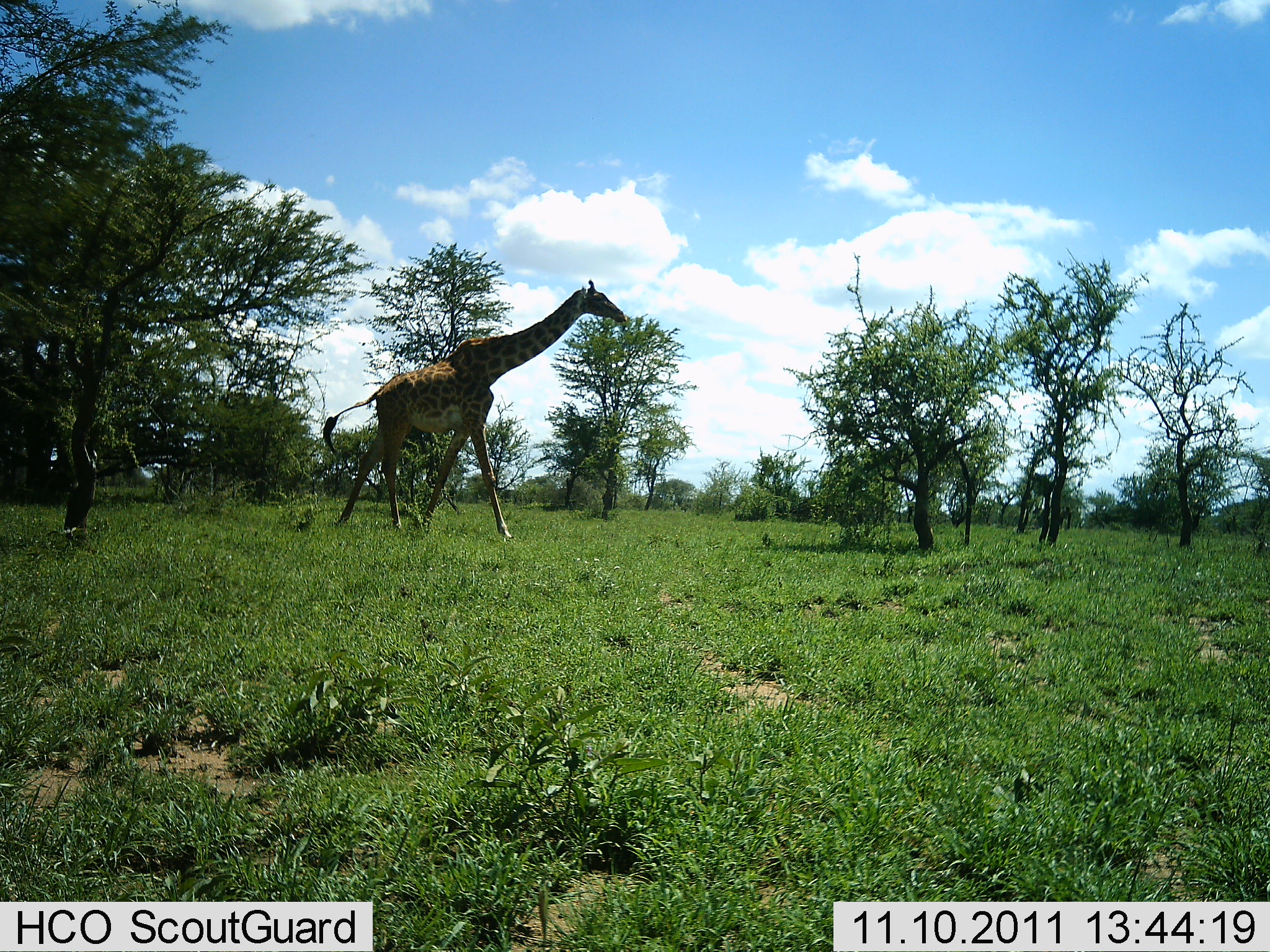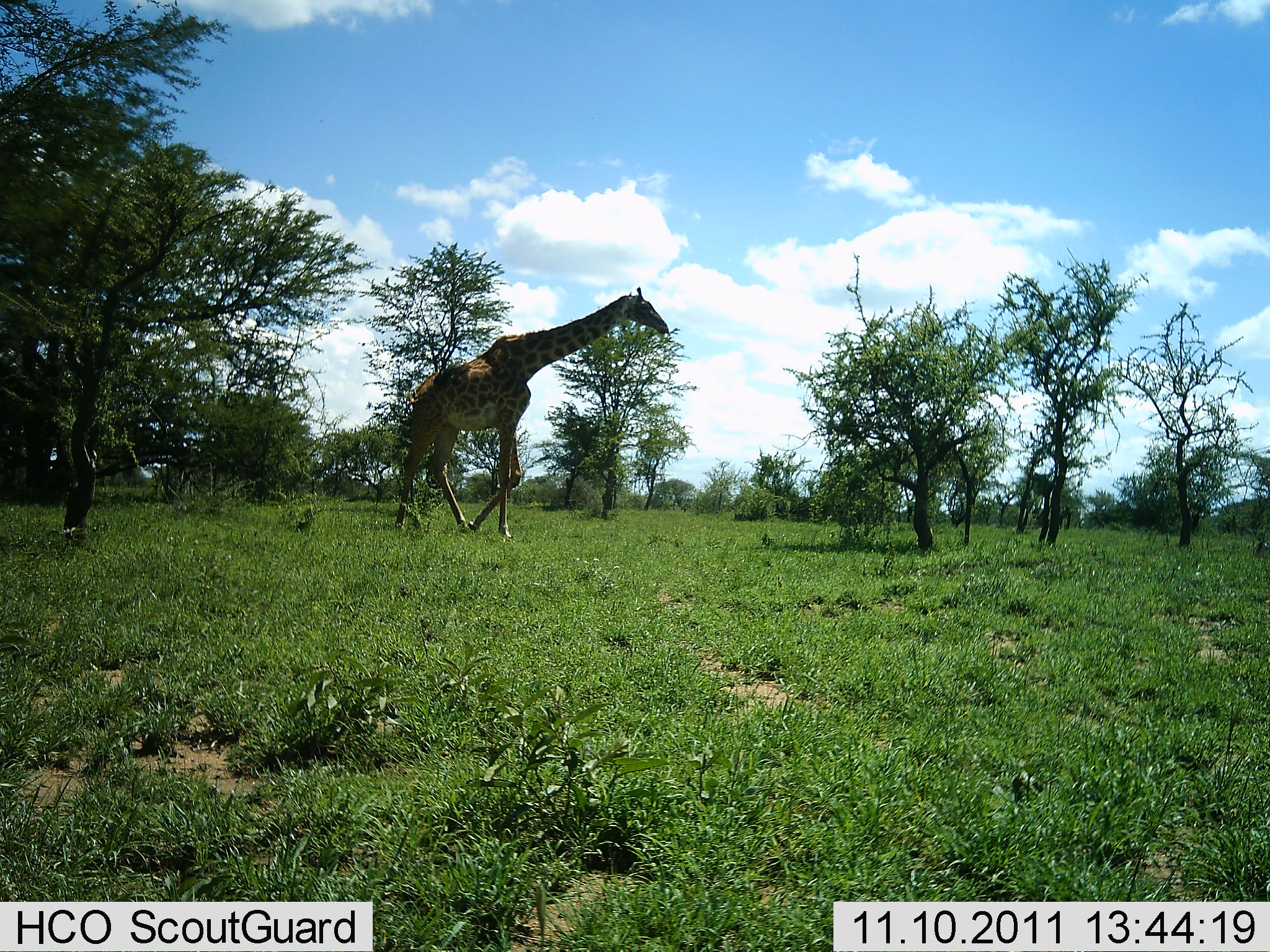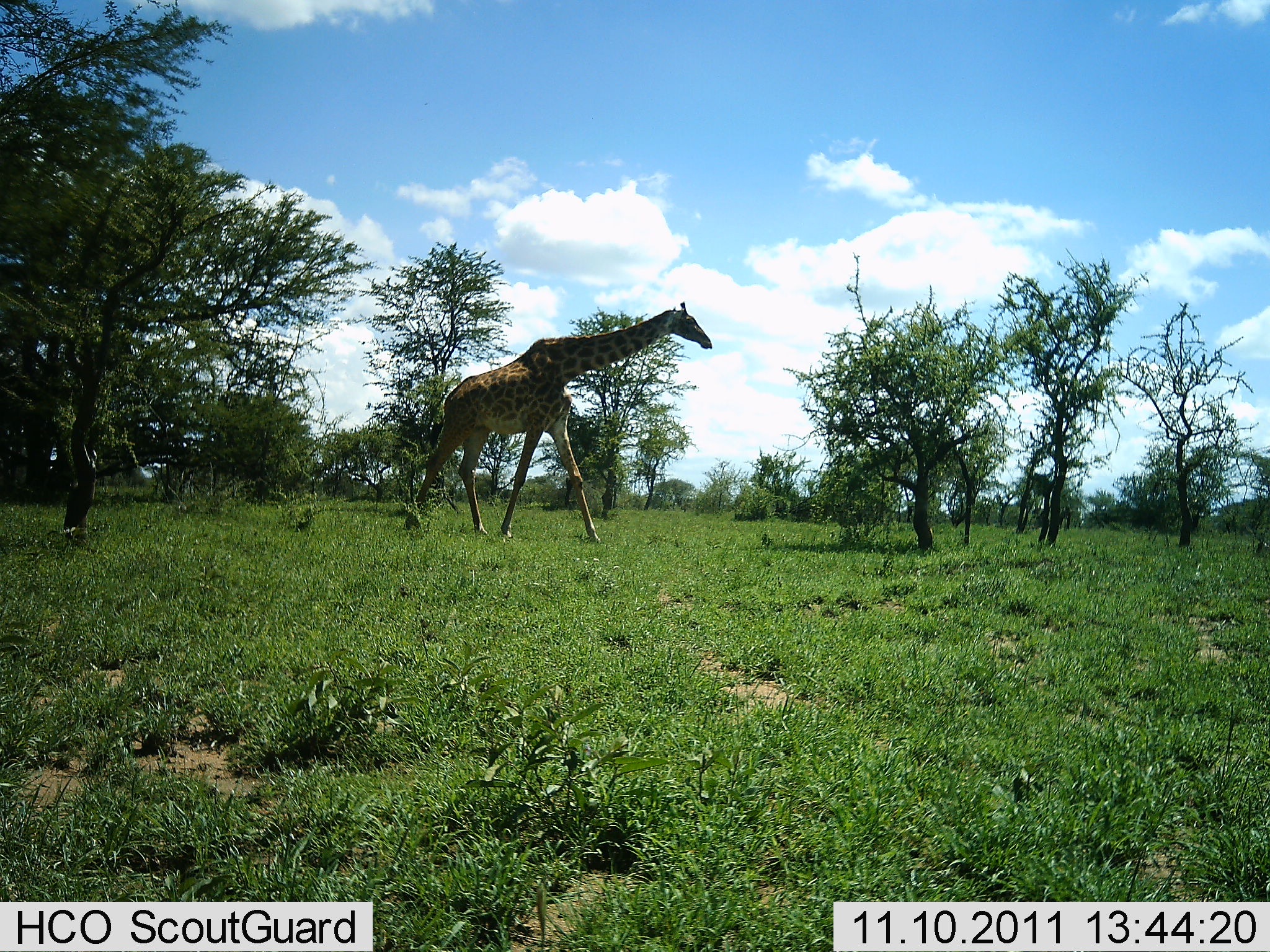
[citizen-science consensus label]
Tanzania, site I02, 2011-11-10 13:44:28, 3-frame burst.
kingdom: Animalia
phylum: Chordata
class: Mammalia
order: Artiodactyla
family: Giraffidae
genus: Giraffa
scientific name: Giraffa camelopardalis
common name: giraffe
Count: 1.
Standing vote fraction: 0%.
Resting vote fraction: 0%.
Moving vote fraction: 100%.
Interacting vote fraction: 0%.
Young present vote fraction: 0%.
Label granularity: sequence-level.